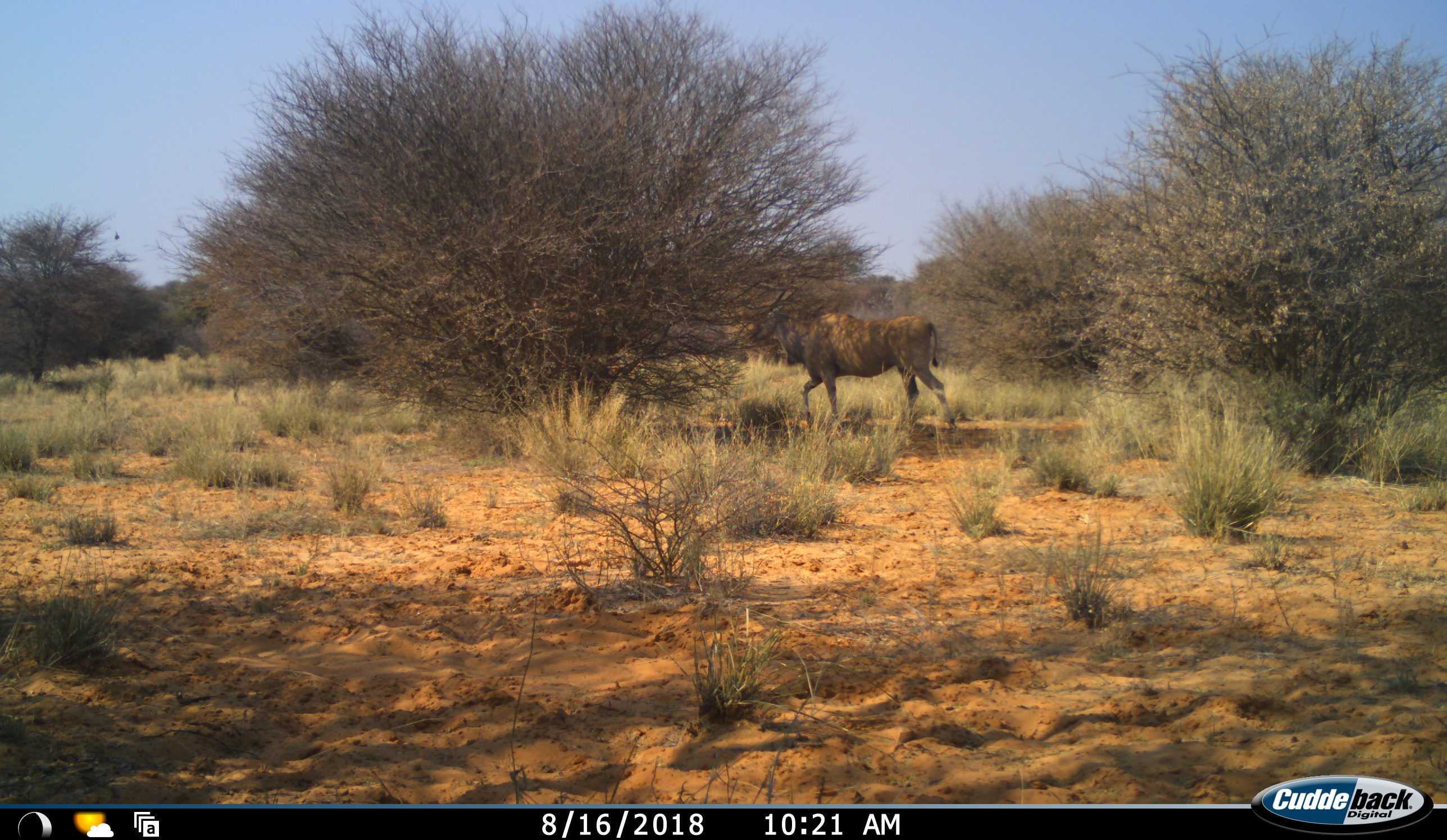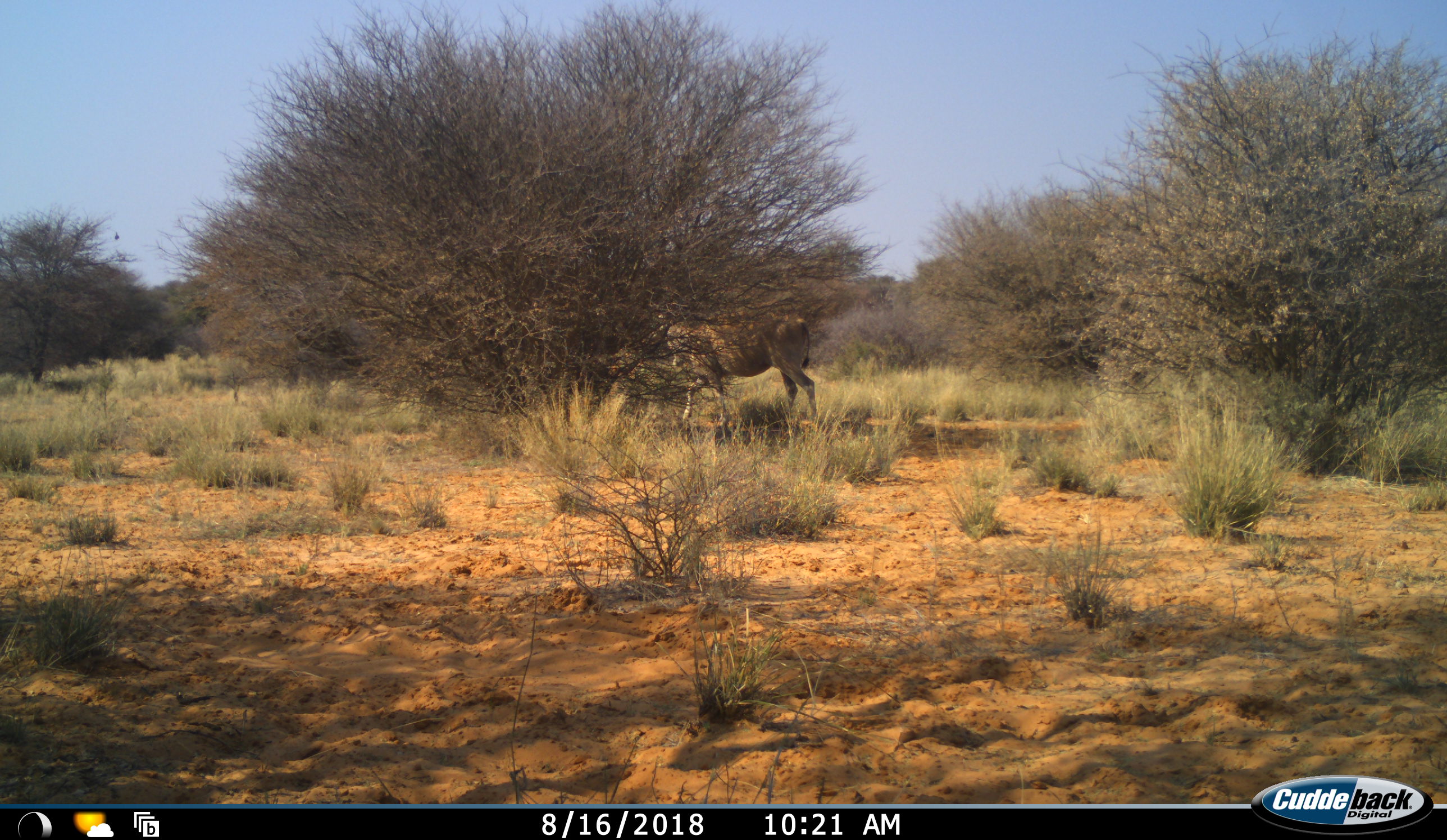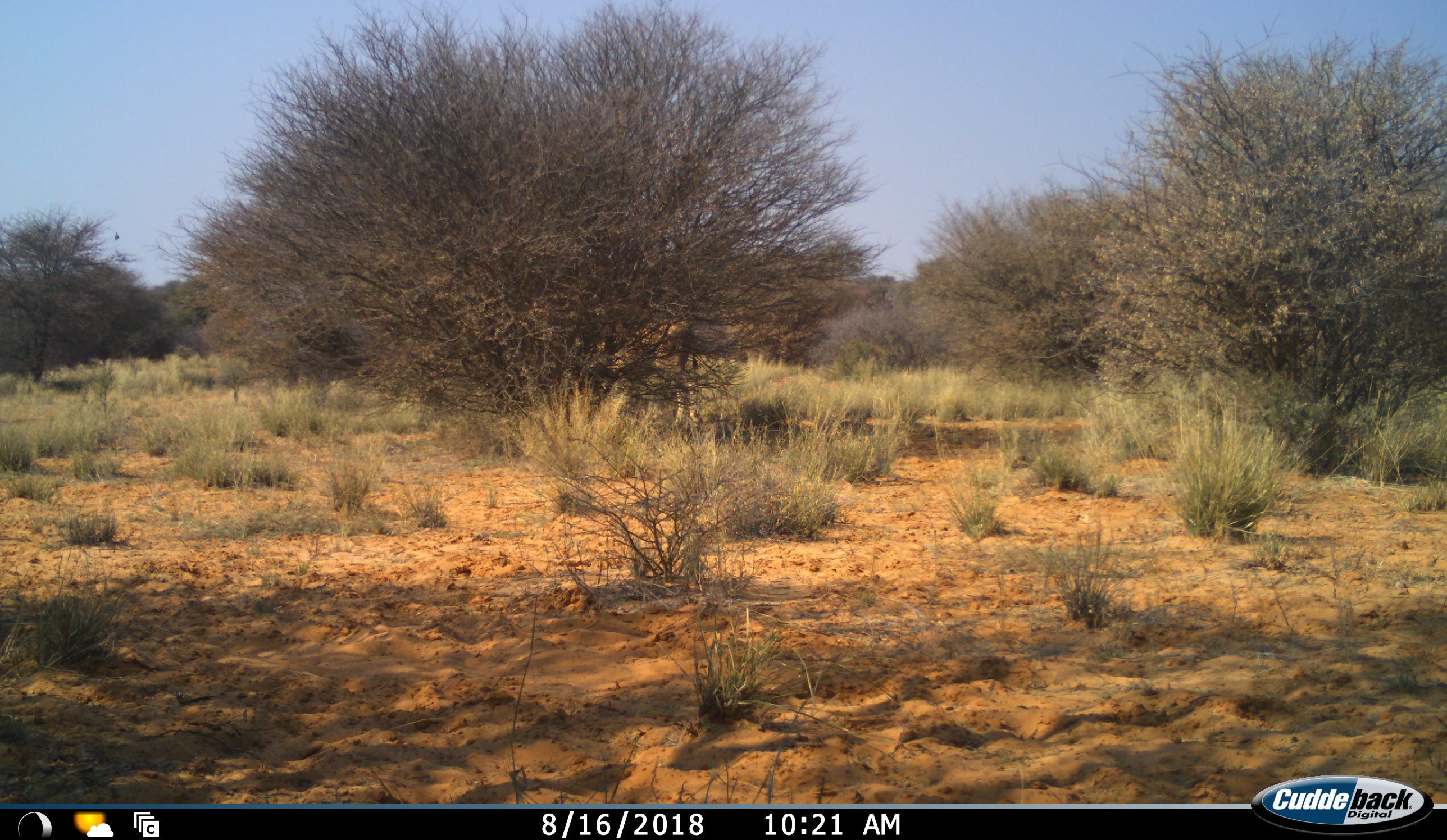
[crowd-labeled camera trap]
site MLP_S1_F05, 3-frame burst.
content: unidentified animal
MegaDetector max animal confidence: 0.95